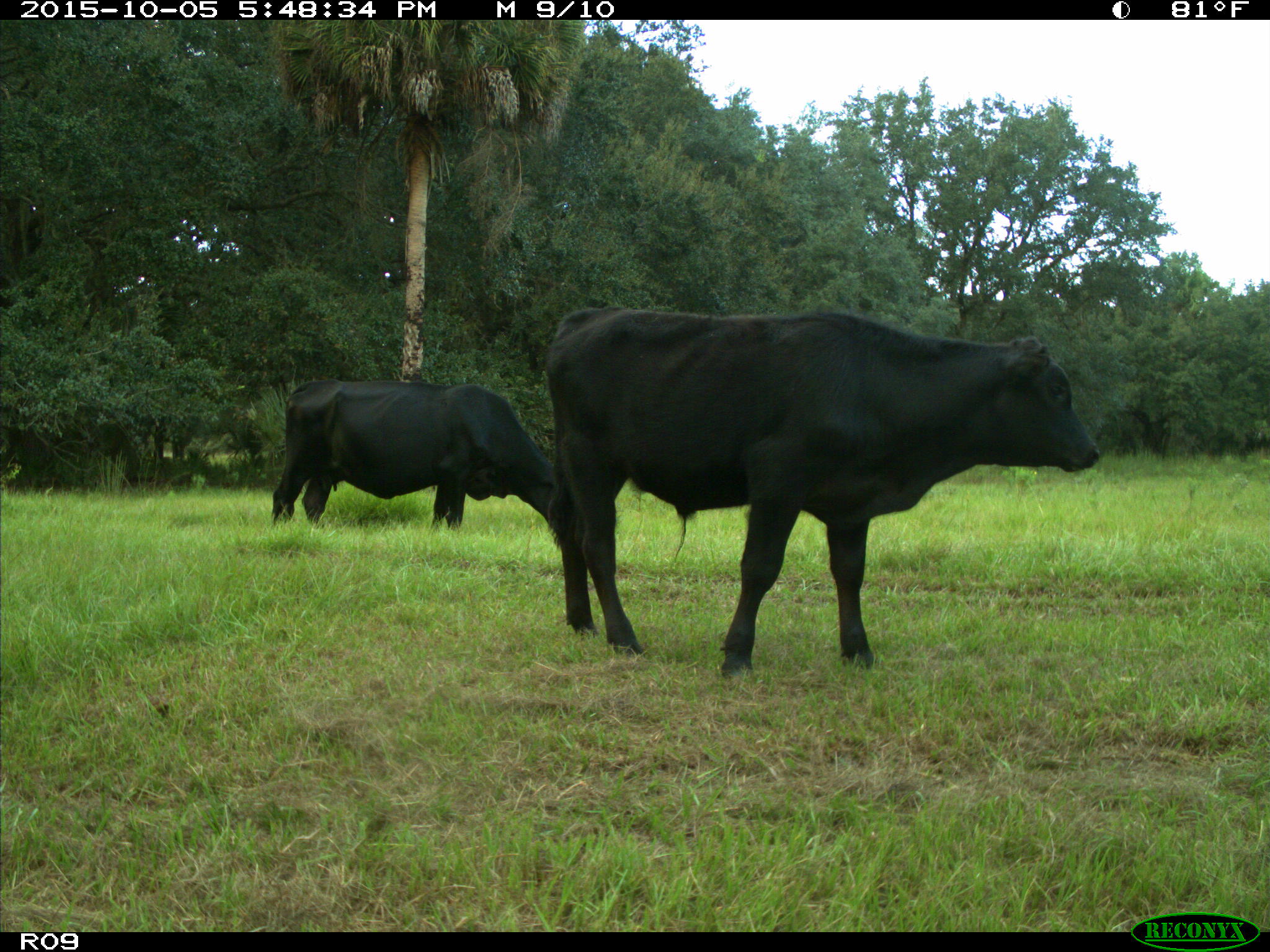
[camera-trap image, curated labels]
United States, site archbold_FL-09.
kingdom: Animalia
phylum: Chordata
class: Mammalia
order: Artiodactyla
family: Bovidae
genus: Bos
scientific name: Bos taurus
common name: domestic cow